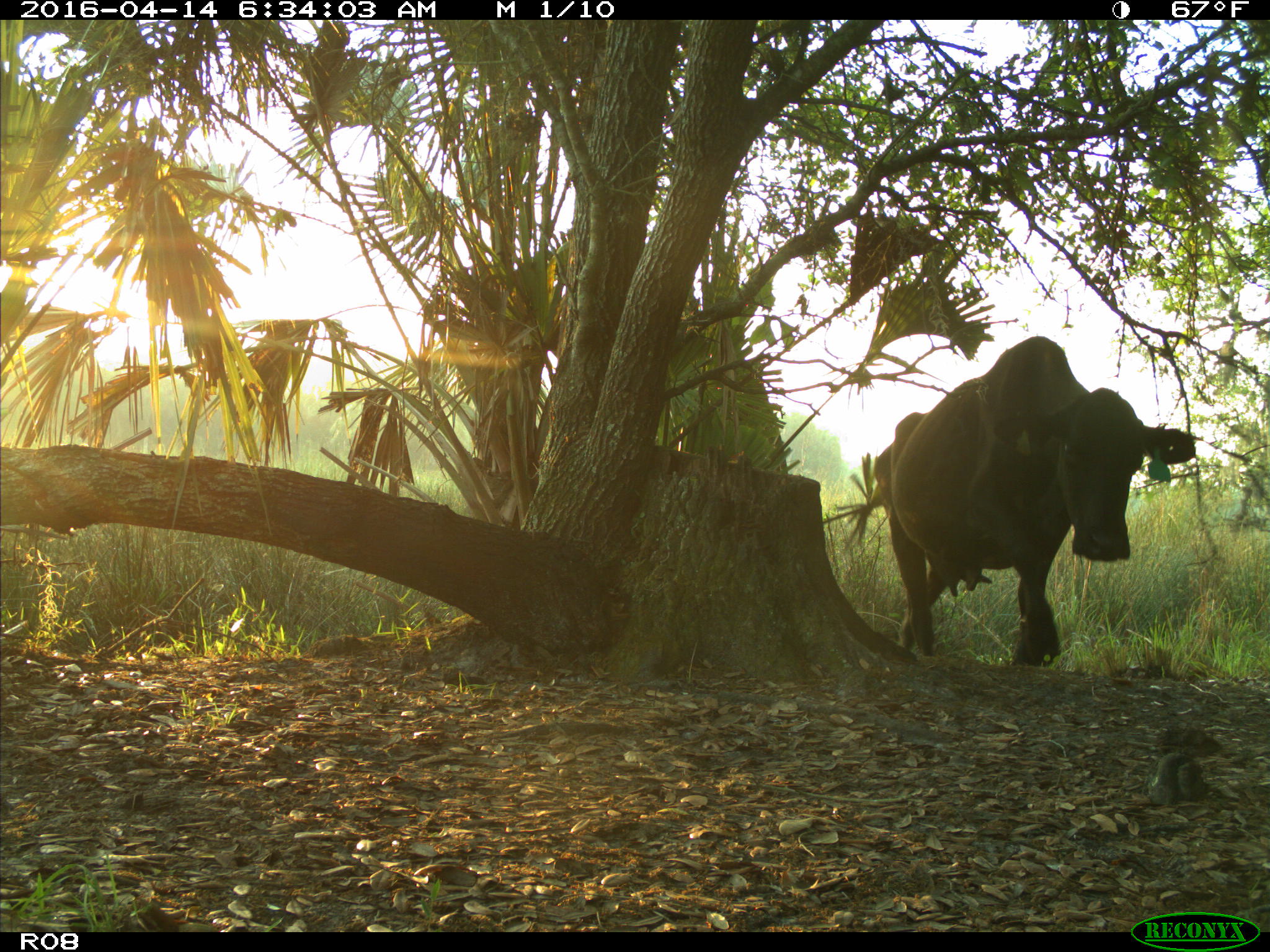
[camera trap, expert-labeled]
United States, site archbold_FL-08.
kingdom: Animalia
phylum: Chordata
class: Mammalia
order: Artiodactyla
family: Bovidae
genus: Bos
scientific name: Bos taurus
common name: domestic cow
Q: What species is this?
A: Bos taurus (domestic cow).